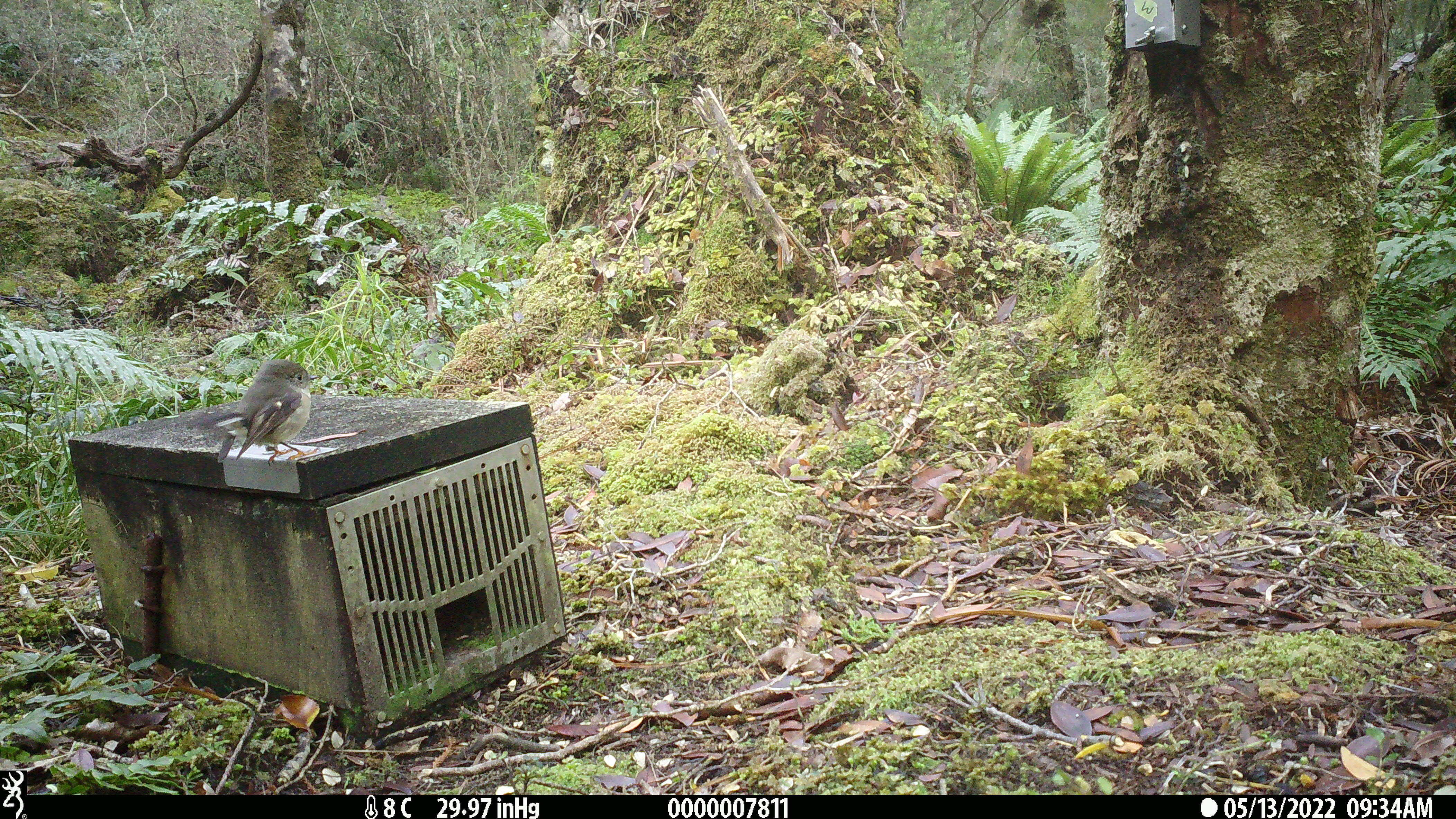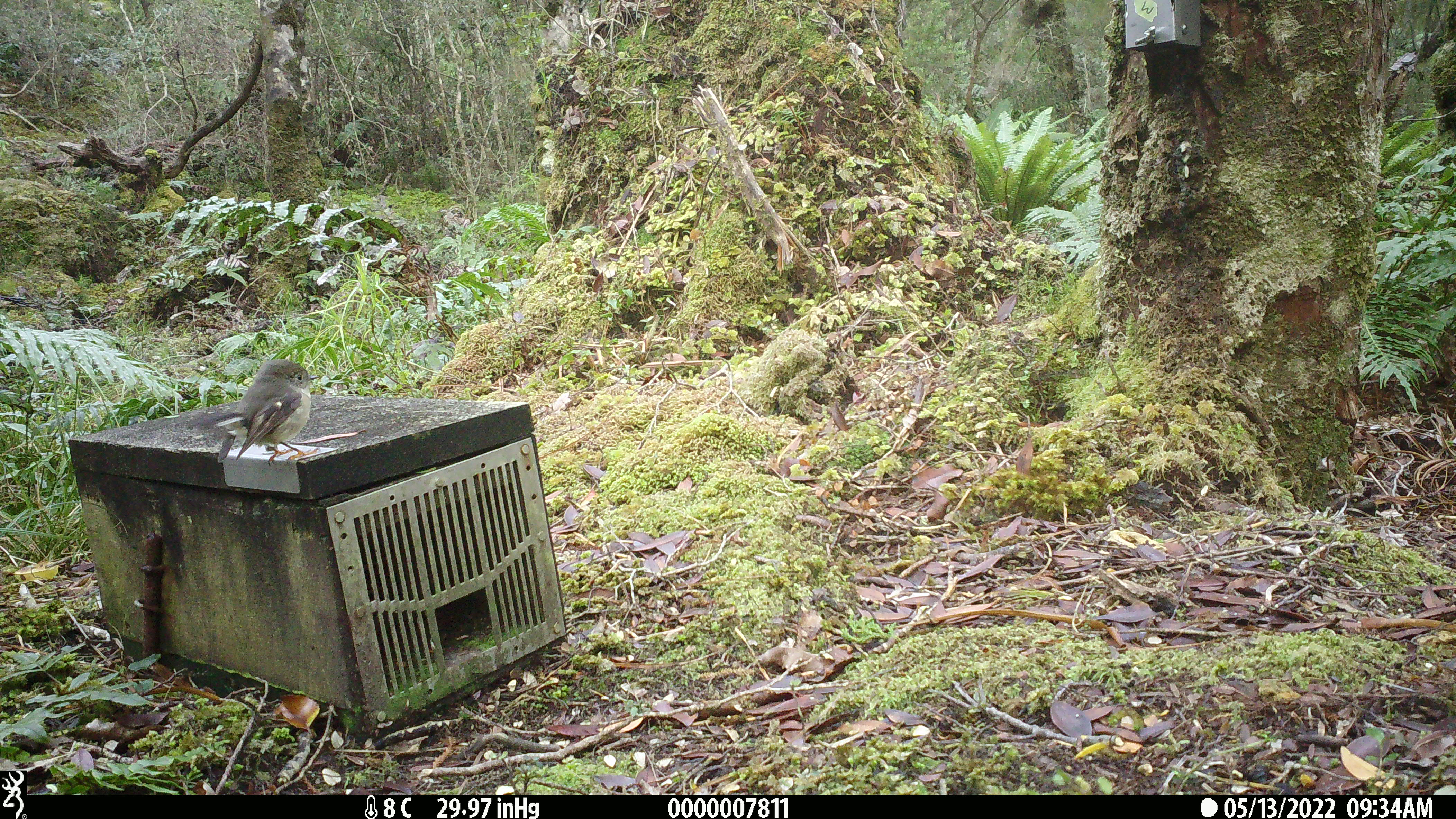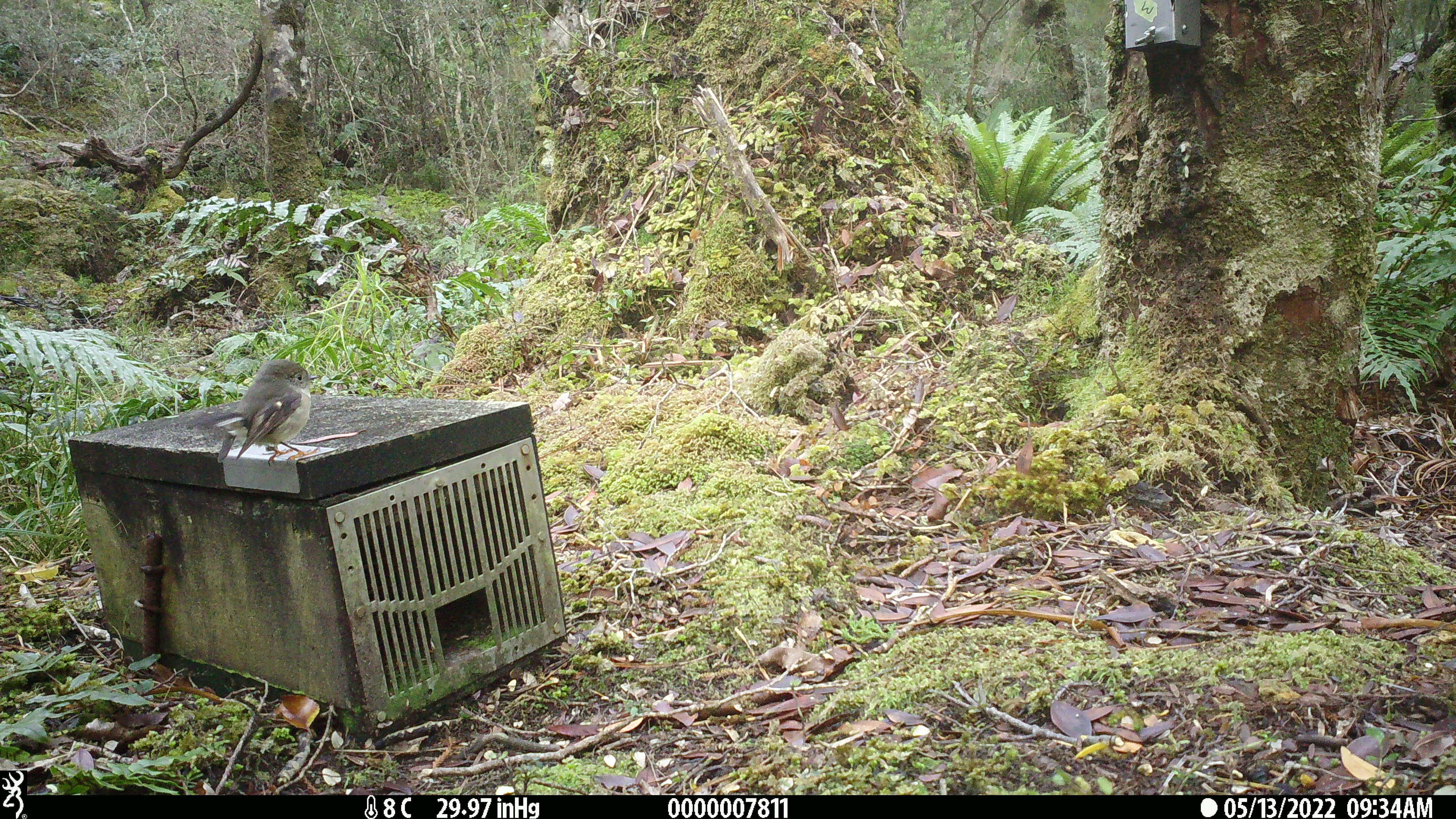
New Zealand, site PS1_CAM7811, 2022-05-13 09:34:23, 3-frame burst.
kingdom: Animalia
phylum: Chordata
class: Aves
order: Passeriformes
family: Petroicidae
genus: Petroica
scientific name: Petroica macrocephala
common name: tomtit